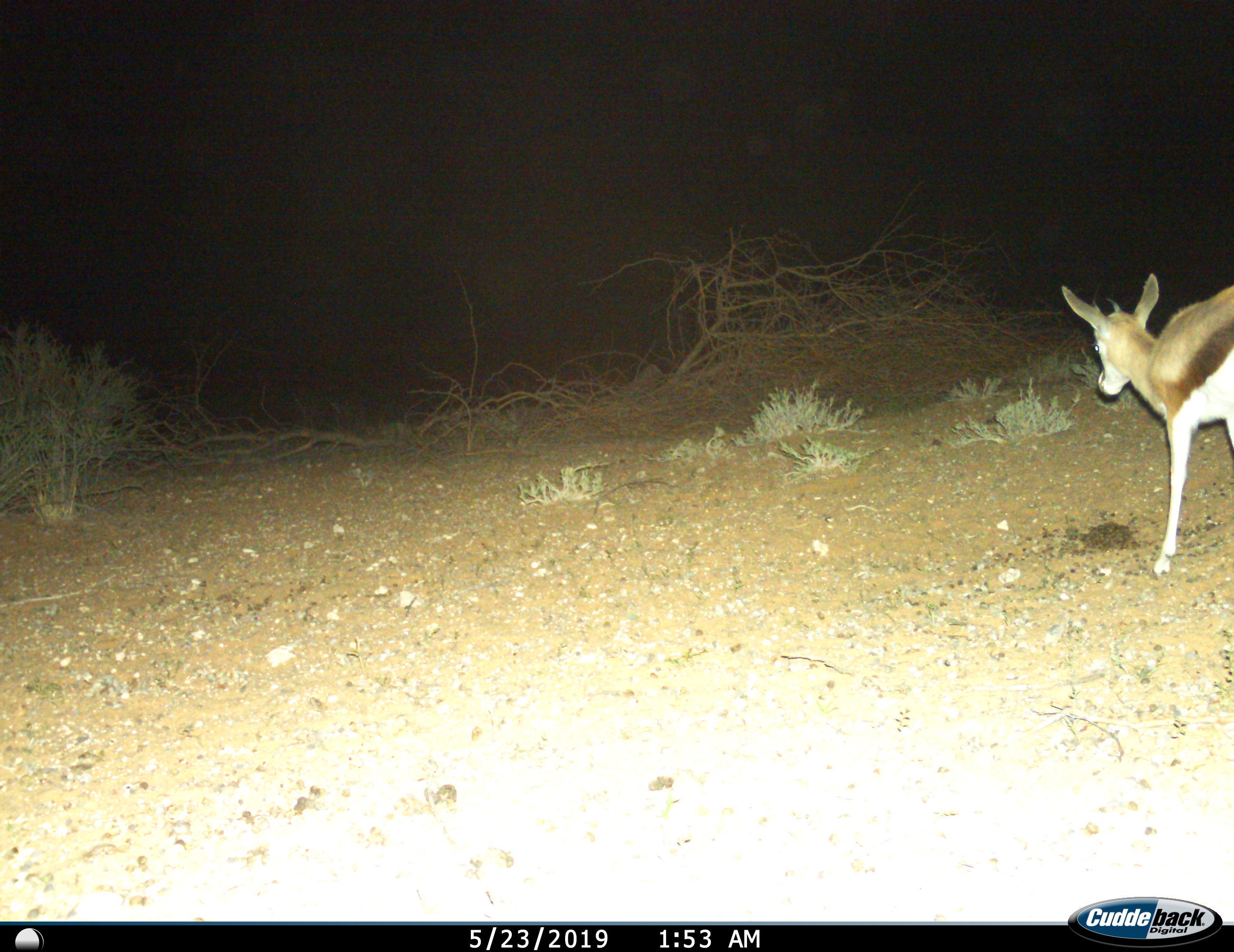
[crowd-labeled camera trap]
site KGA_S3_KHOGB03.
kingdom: Animalia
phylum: Chordata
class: Mammalia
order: Artiodactyla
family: Bovidae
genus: Antidorcas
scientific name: Antidorcas marsupialis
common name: springbok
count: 1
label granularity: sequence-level